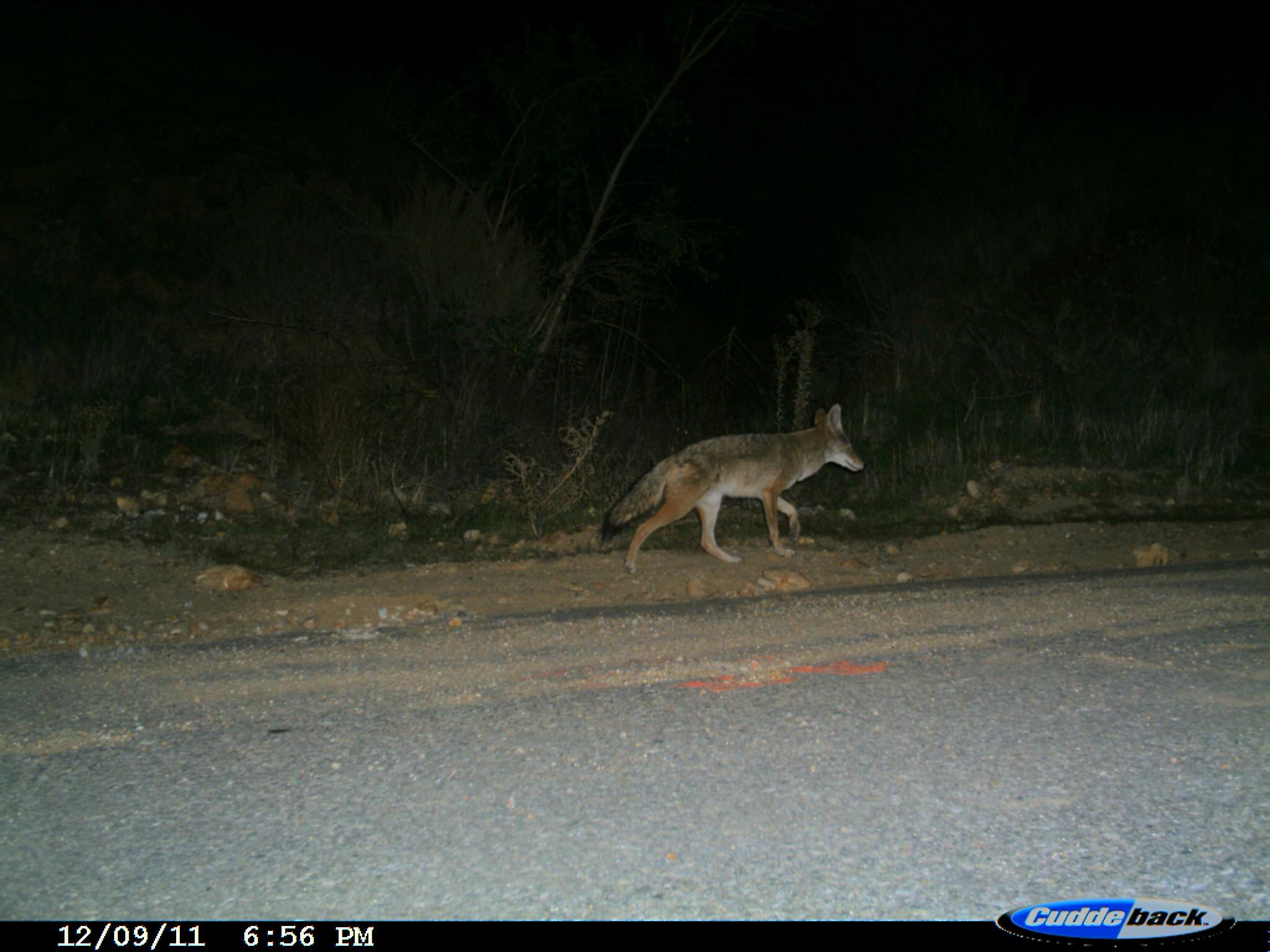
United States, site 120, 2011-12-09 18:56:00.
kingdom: Animalia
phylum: Chordata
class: Mammalia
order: Carnivora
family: Canidae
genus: Canis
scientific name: Canis latrans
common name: coyote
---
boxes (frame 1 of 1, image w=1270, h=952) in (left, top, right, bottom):
coyote: (581, 400, 881, 584)